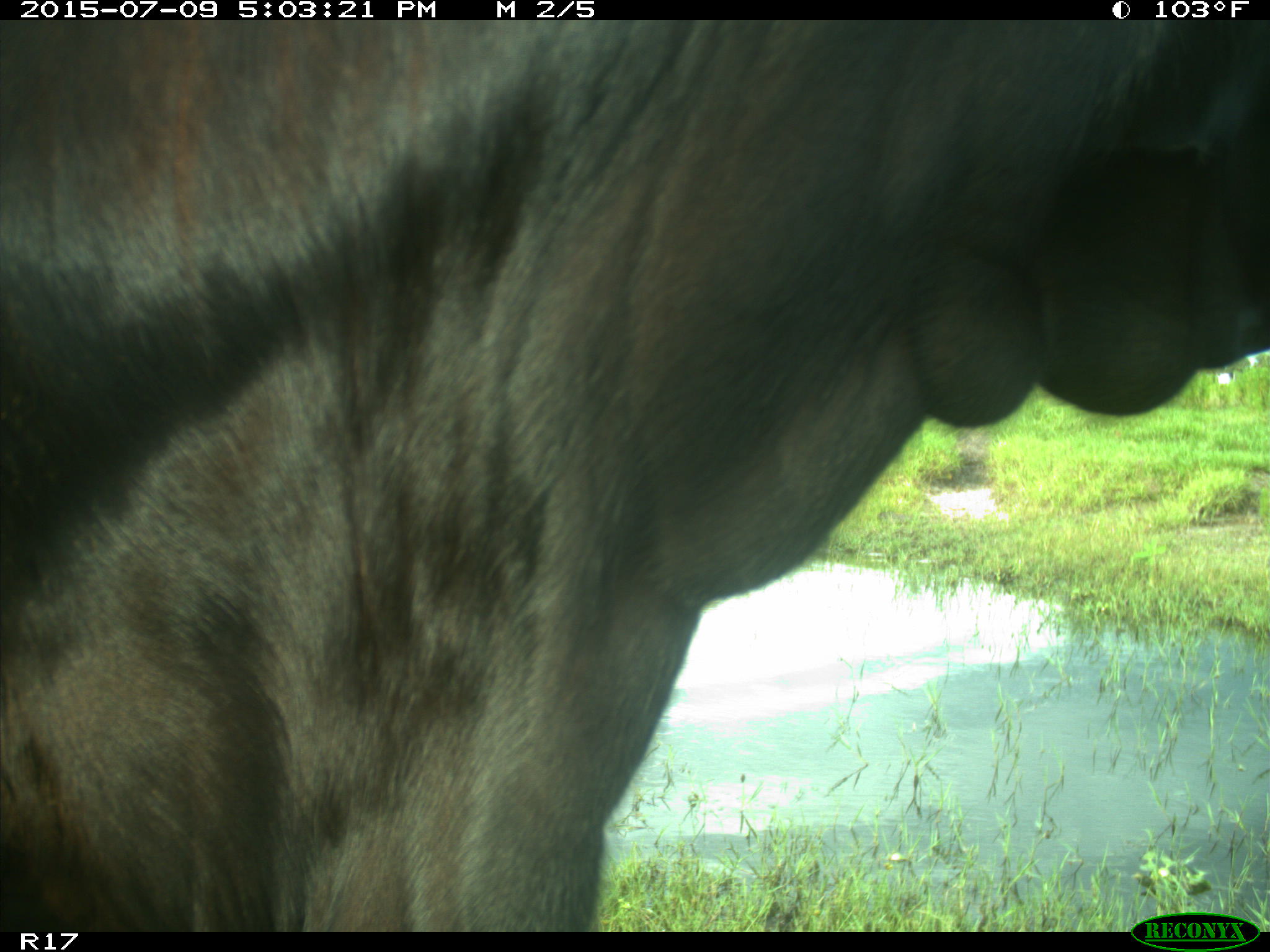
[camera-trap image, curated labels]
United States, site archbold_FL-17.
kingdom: Animalia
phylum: Chordata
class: Mammalia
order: Artiodactyla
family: Bovidae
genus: Bos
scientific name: Bos taurus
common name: domestic cow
Bos taurus (domestic cow).